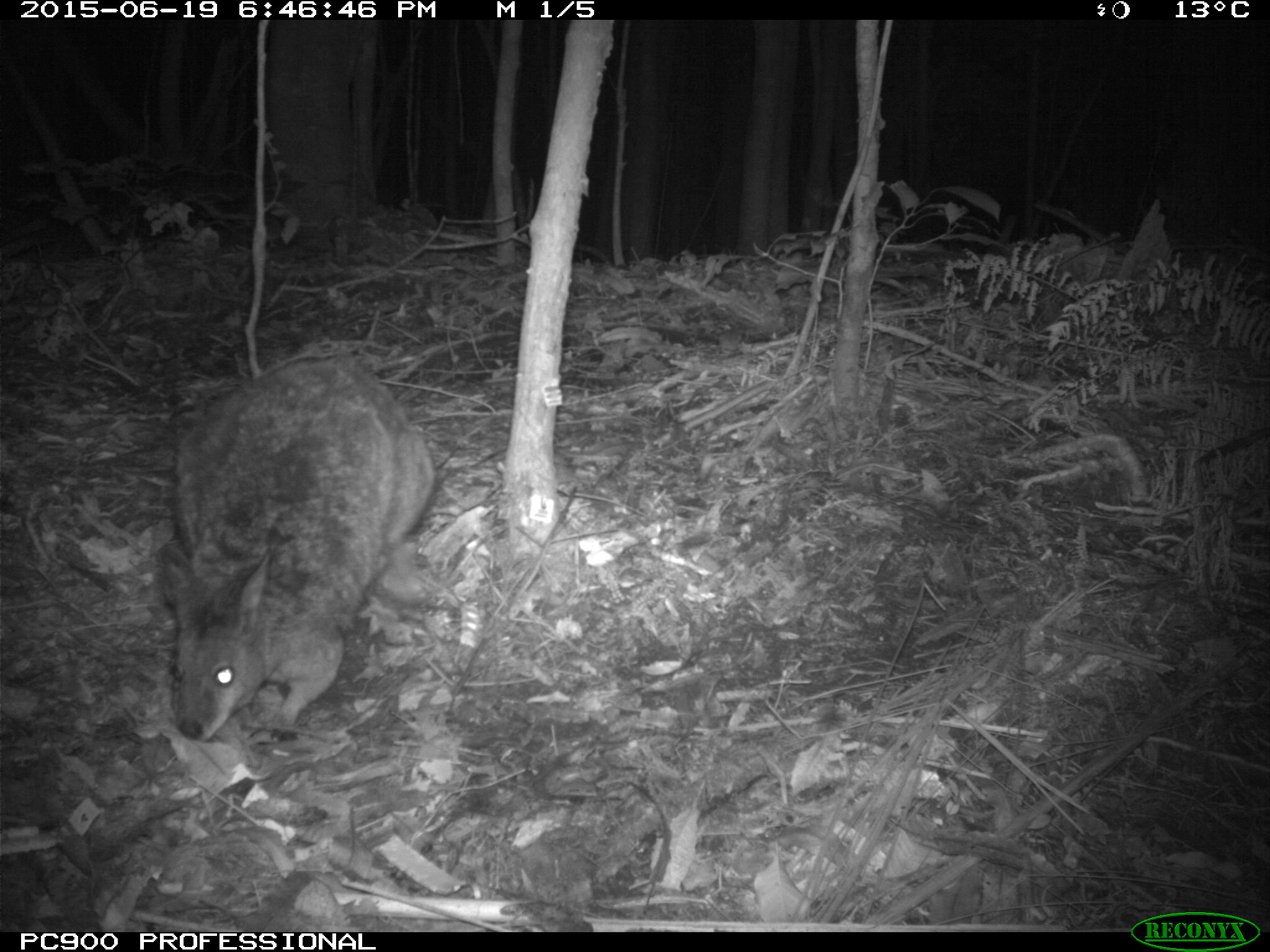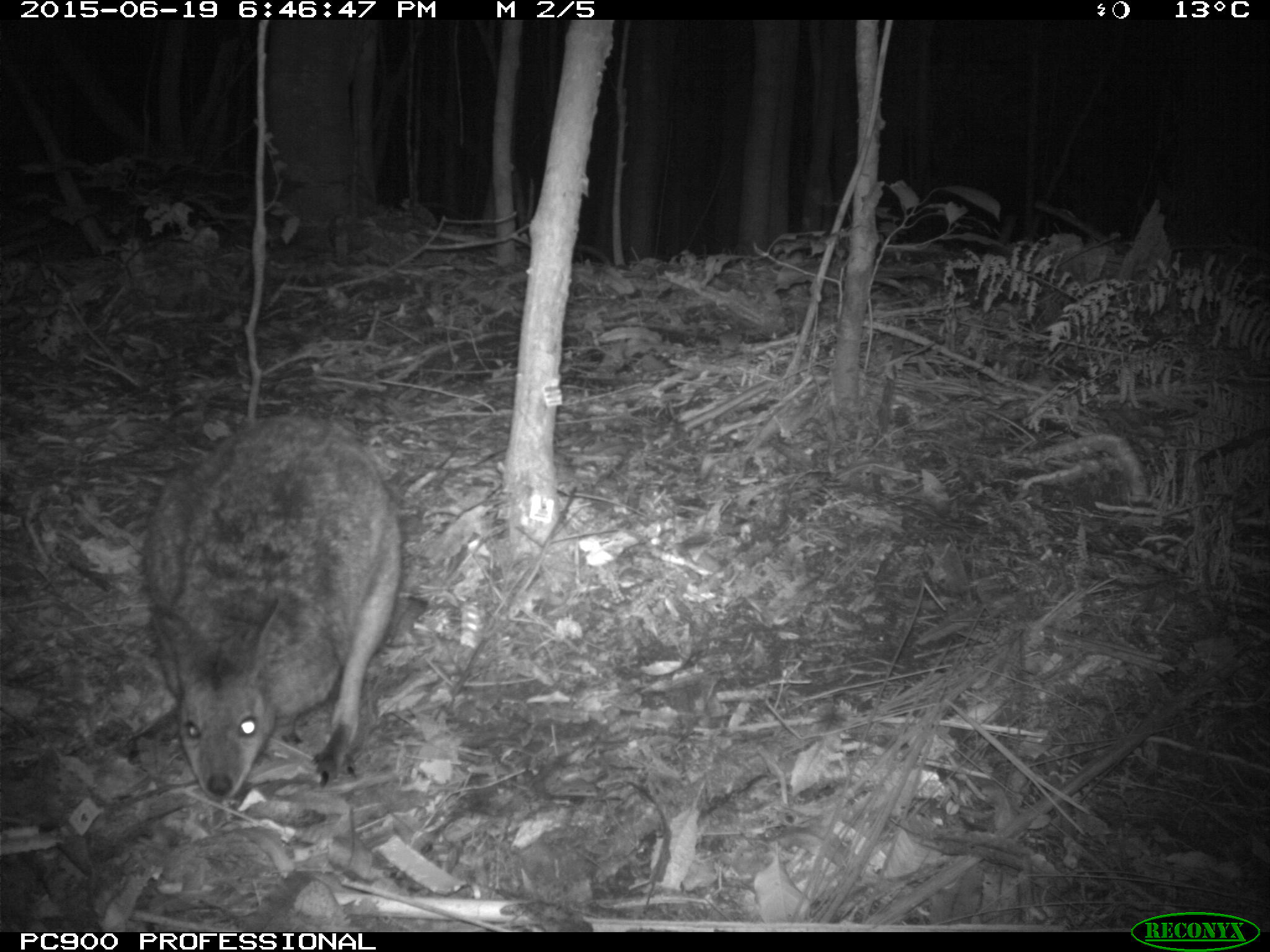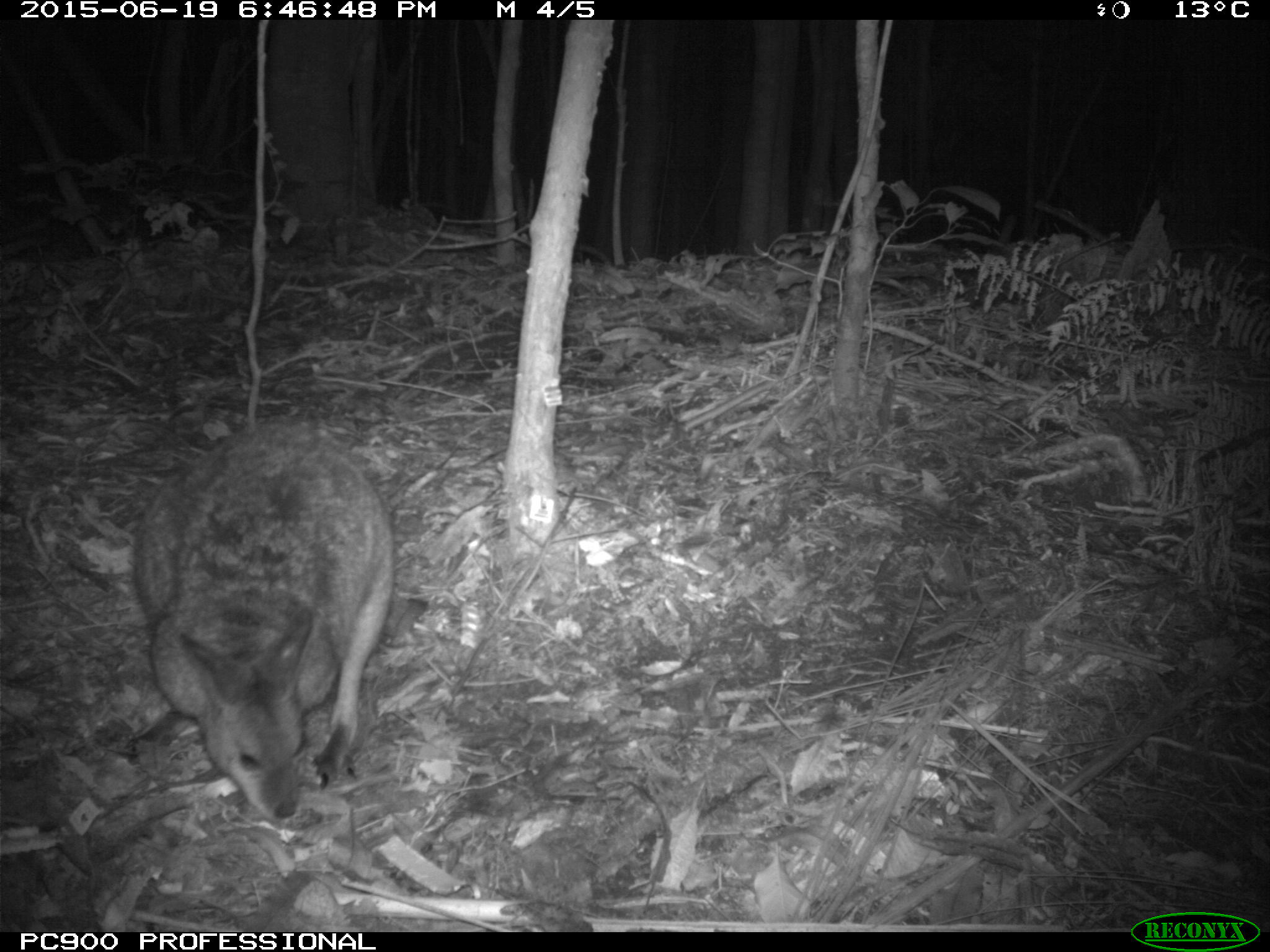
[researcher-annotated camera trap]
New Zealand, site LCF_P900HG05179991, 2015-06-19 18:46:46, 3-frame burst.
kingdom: Animalia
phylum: Chordata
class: Mammalia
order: Diprotodontia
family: Macropodidae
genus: Notamacropus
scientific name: Notamacropus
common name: wallaby